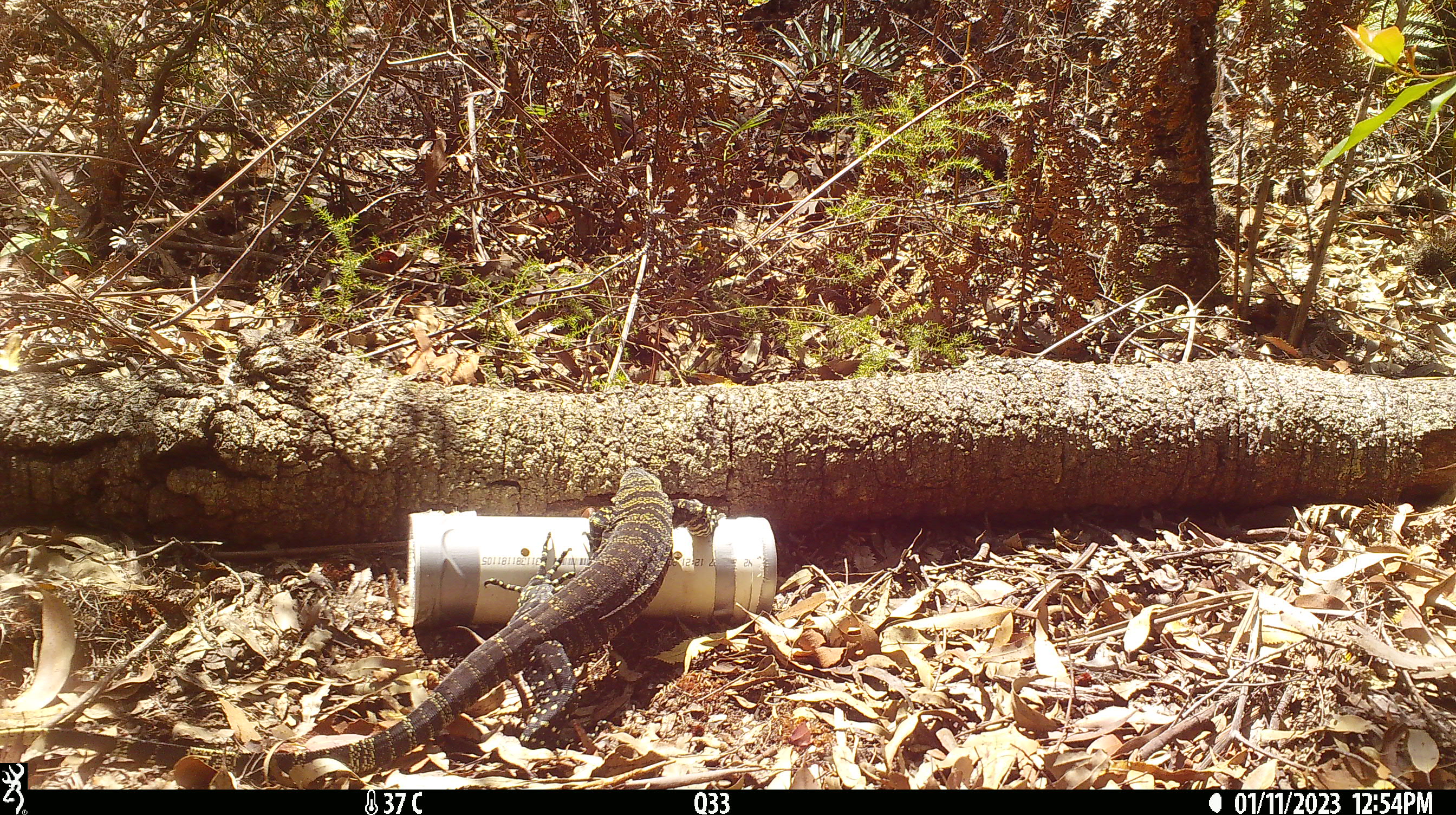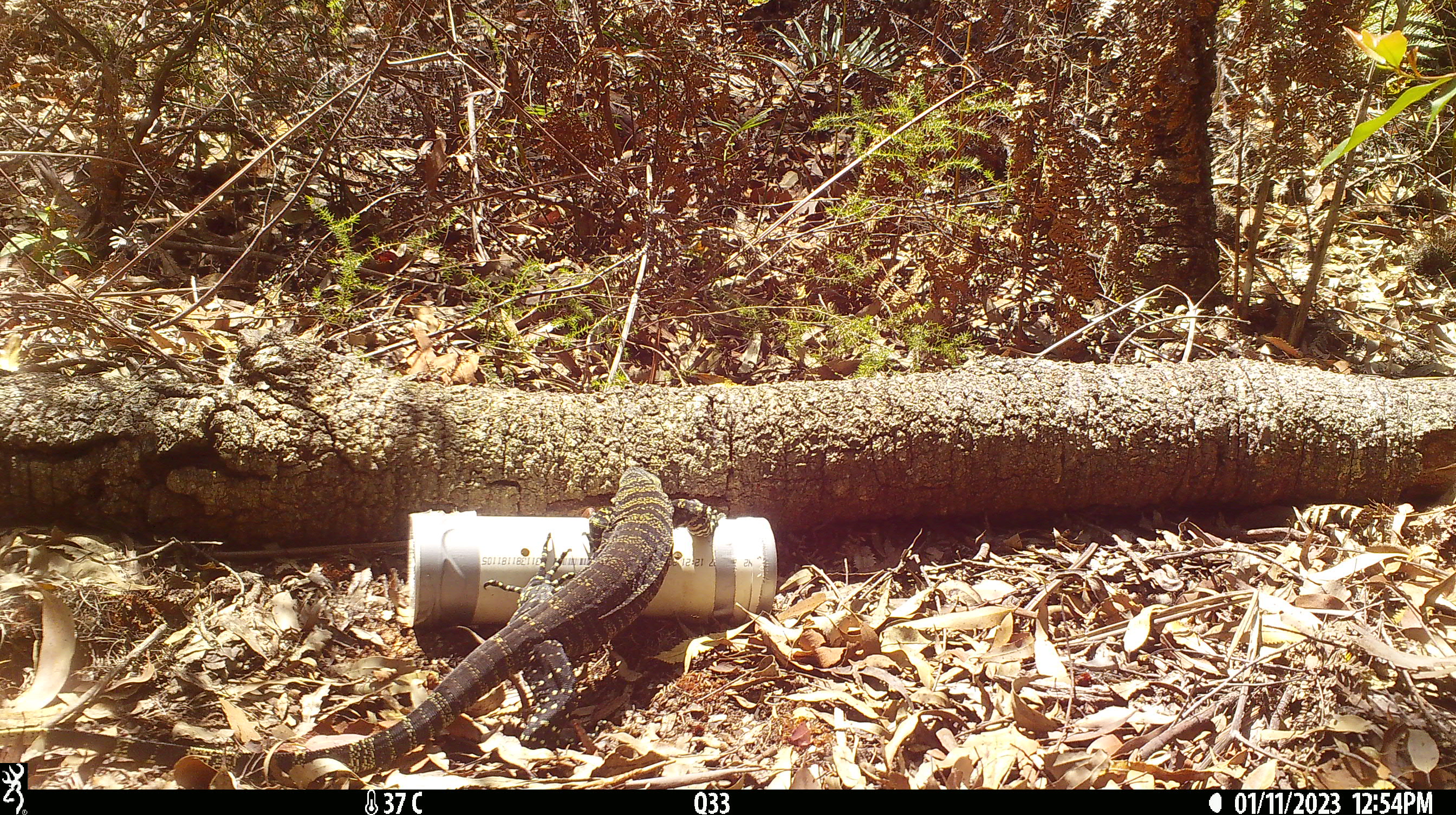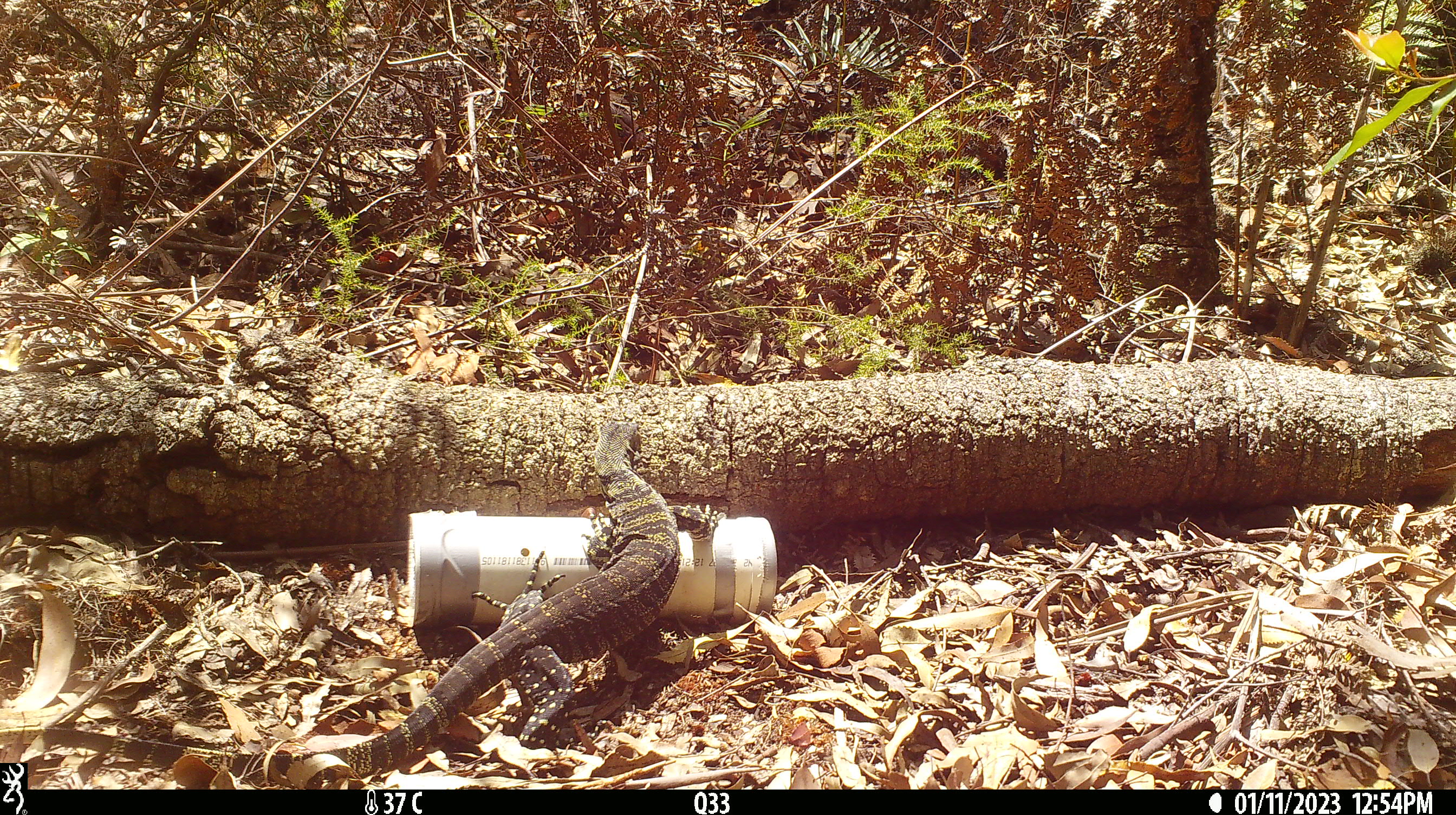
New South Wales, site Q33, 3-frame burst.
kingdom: Animalia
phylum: Chordata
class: Reptilia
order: Squamata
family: Varanidae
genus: Varanus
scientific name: Varanus varius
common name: lace monitor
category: goanna